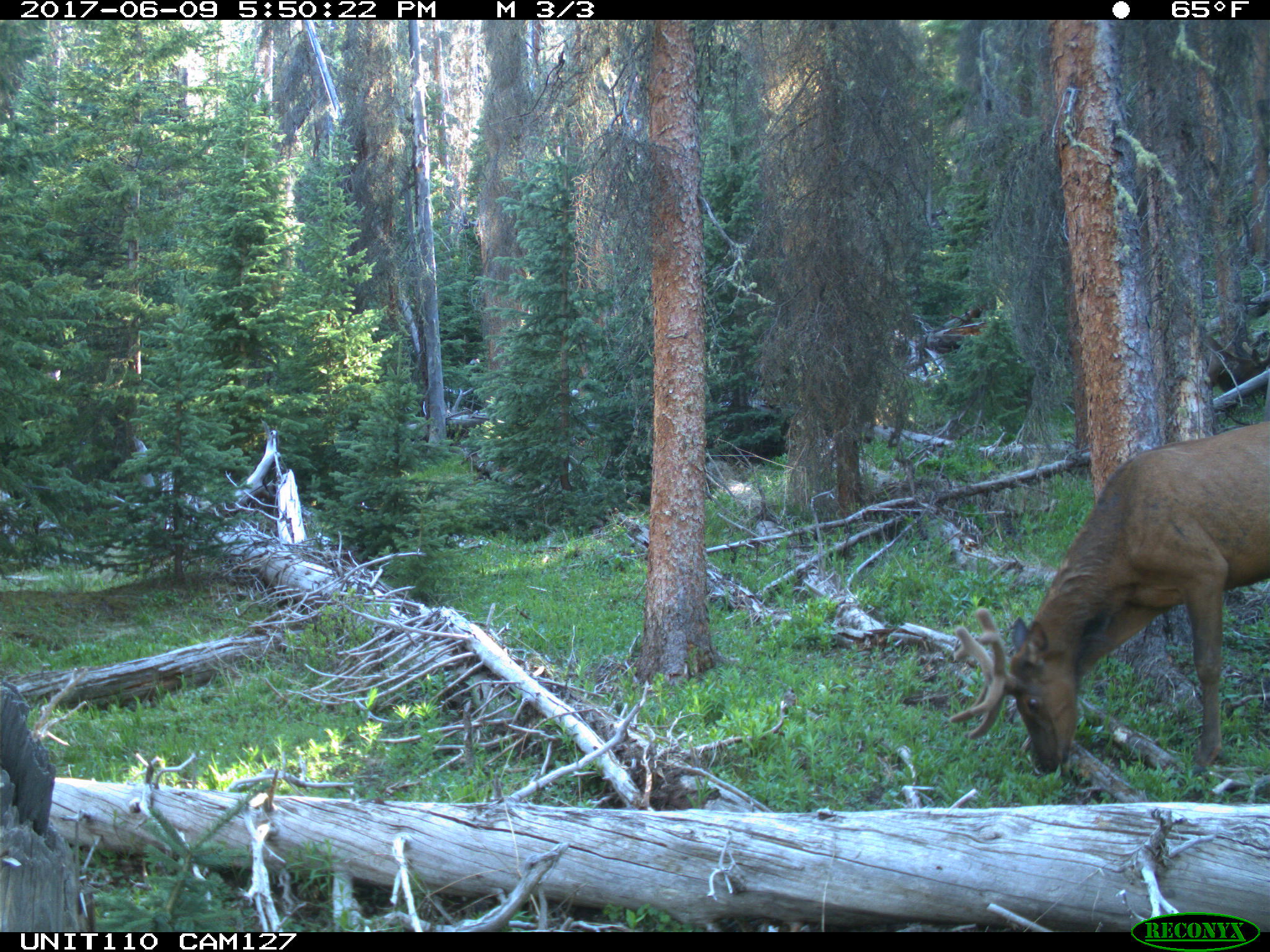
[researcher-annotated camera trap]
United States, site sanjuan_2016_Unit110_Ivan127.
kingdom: Animalia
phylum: Chordata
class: Mammalia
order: Artiodactyla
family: Cervidae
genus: Cervus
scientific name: Cervus elaphus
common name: red deer